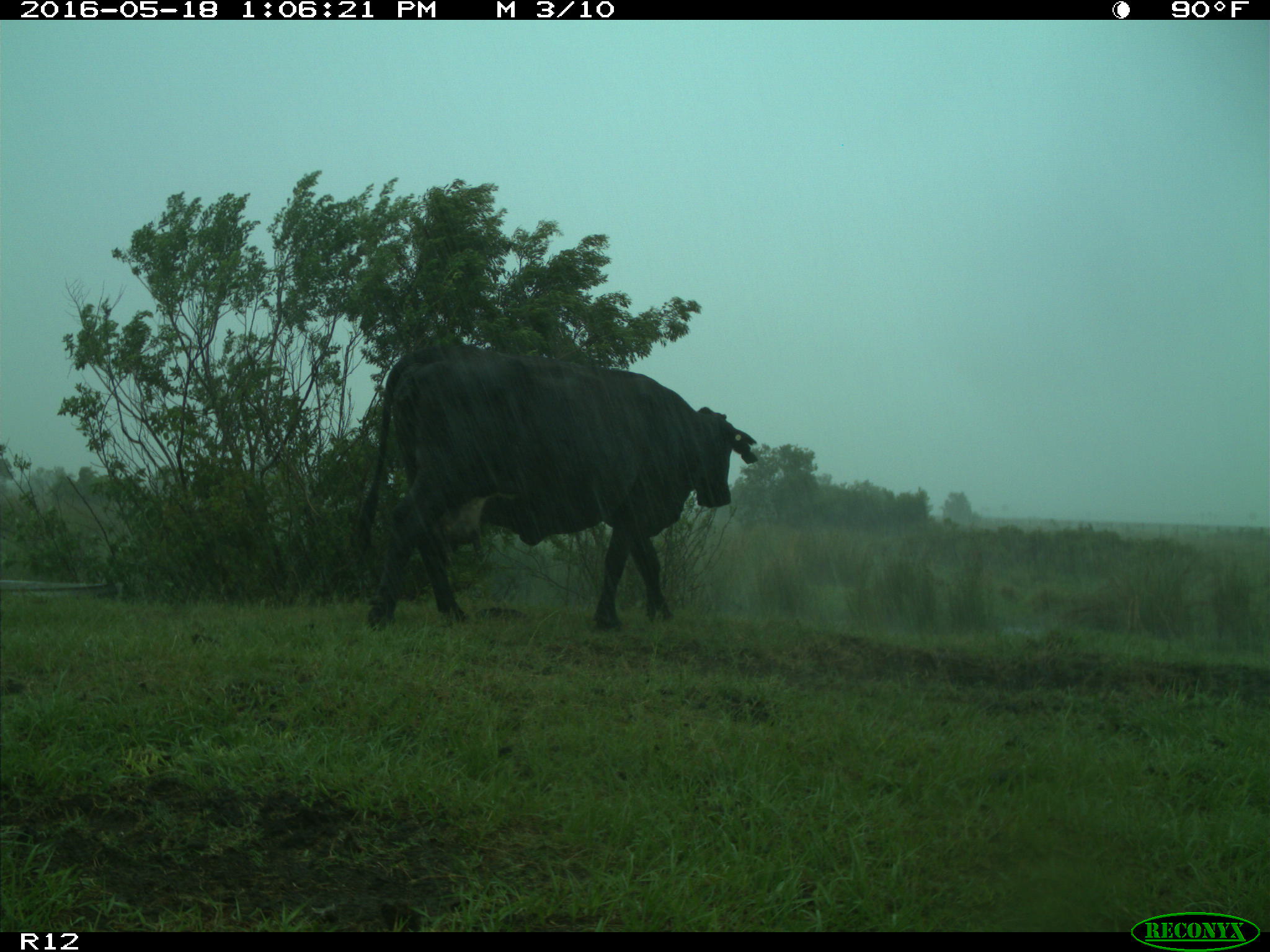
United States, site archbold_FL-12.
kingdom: Animalia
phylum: Chordata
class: Mammalia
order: Artiodactyla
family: Bovidae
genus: Bos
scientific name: Bos taurus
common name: domestic cow